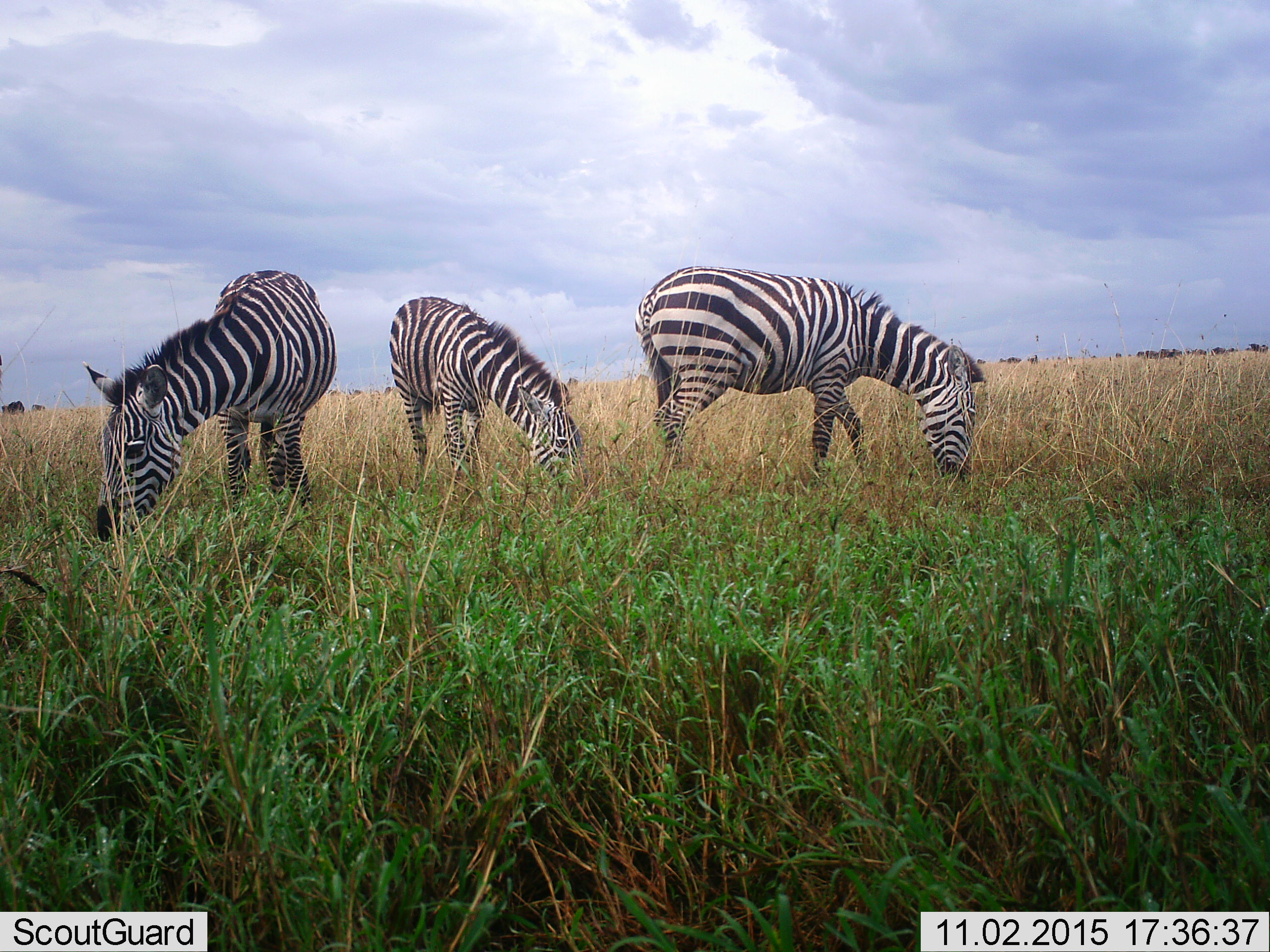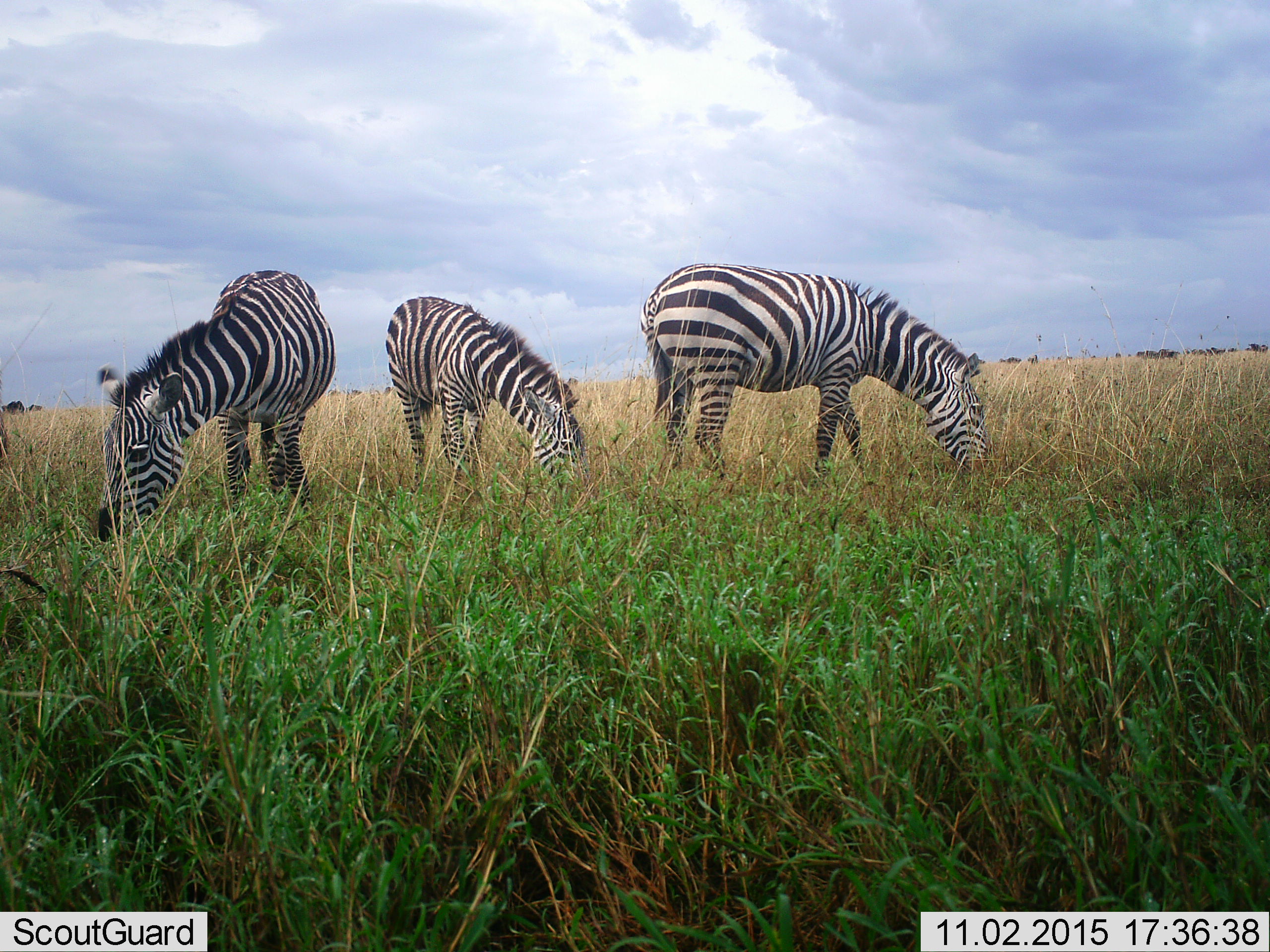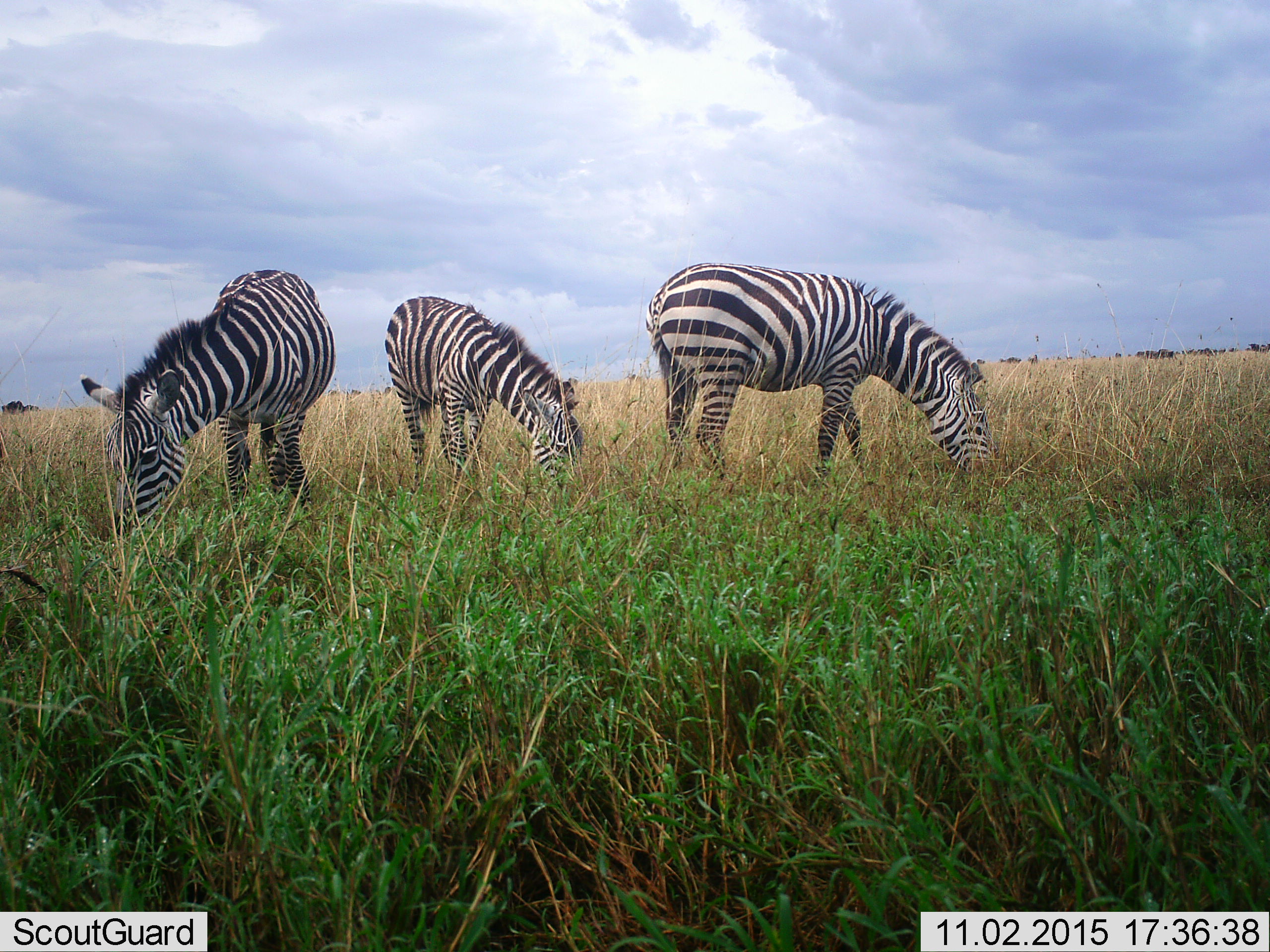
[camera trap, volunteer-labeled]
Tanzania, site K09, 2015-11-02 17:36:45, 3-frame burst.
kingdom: Animalia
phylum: Chordata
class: Mammalia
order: Perissodactyla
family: Equidae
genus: Equus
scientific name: Equus quagga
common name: plains zebra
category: zebra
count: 3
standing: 22%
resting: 0%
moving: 0%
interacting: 0%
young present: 11%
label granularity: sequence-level